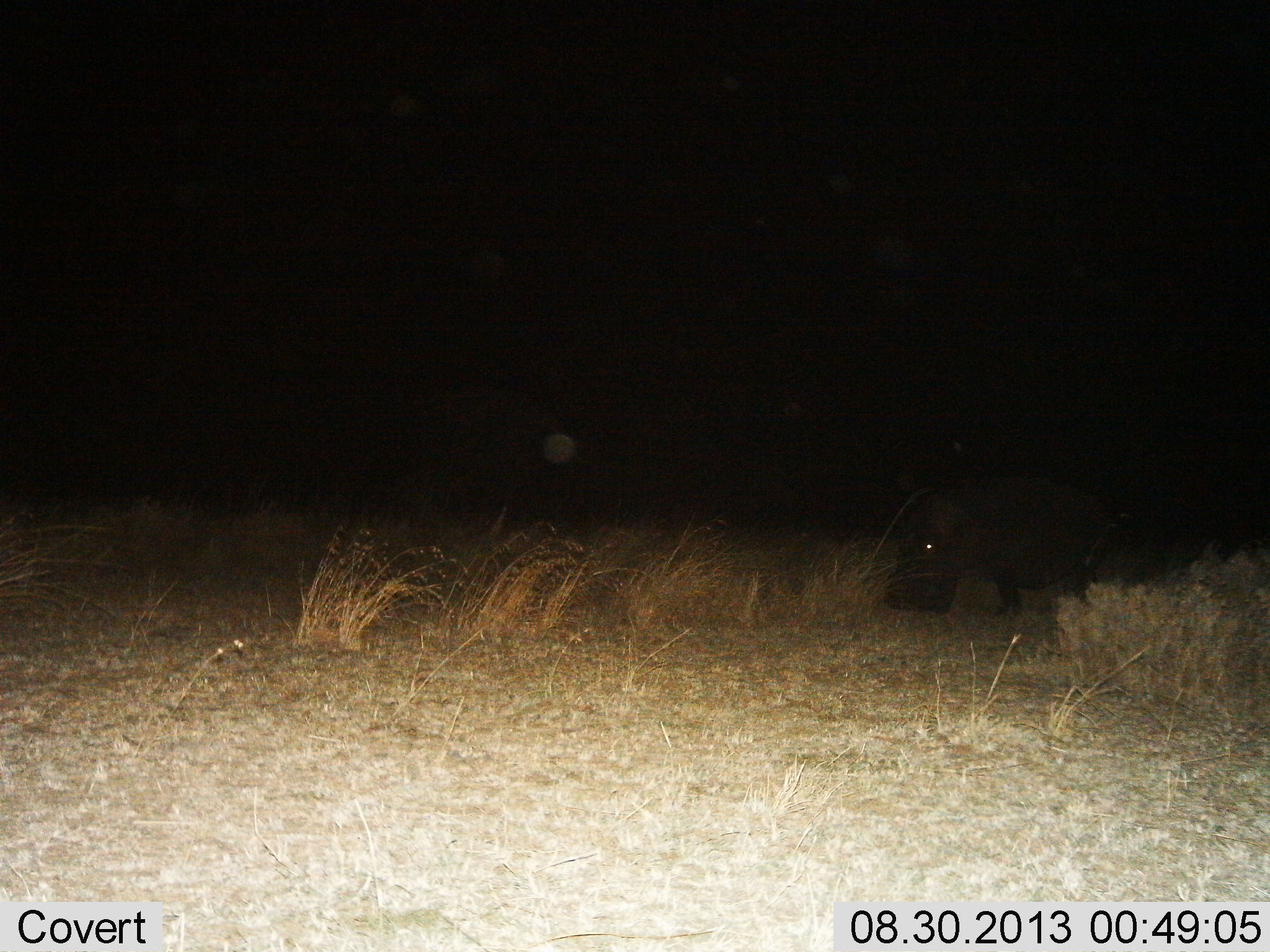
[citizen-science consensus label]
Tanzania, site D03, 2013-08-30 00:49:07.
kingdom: Animalia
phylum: Chordata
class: Mammalia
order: Artiodactyla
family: Hippopotamidae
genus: Hippopotamus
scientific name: Hippopotamus amphibius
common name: hippopotamus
Hippopotamus (Hippopotamus amphibius), count 1. Behavior (volunteer vote fractions): standing 20%, resting 0%, moving 0%, interacting 0%. Young present (vote fraction): 0%. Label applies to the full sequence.